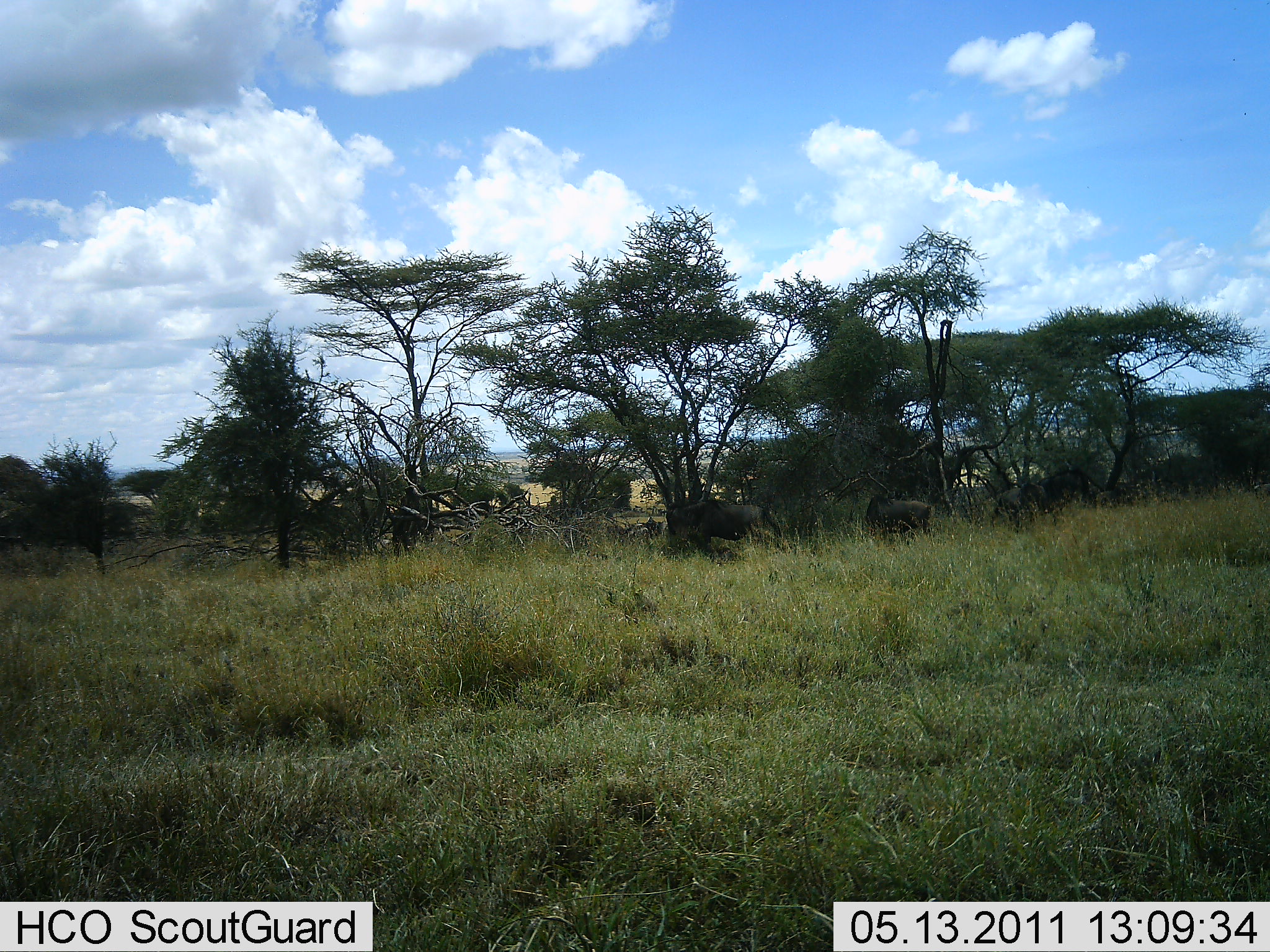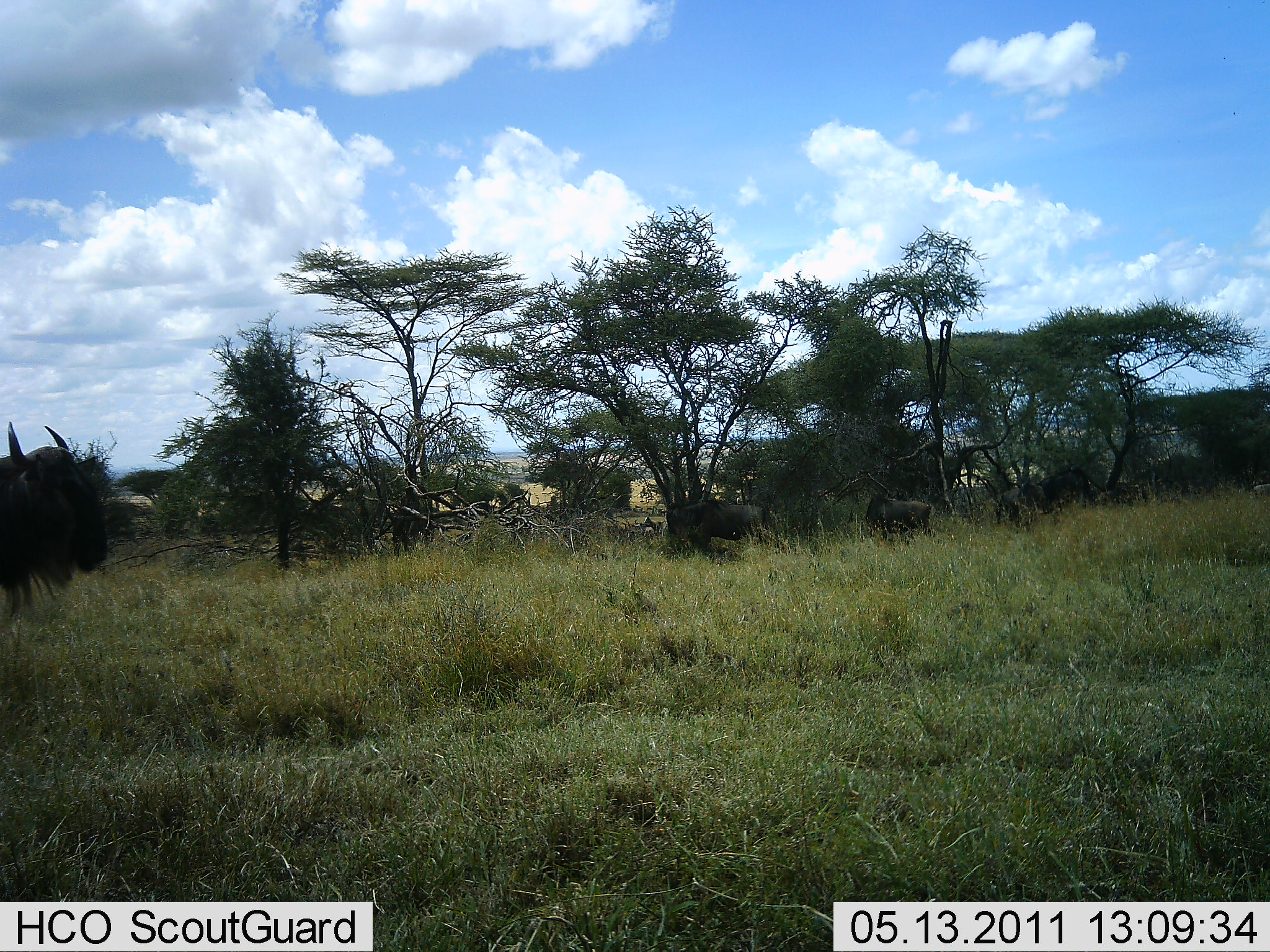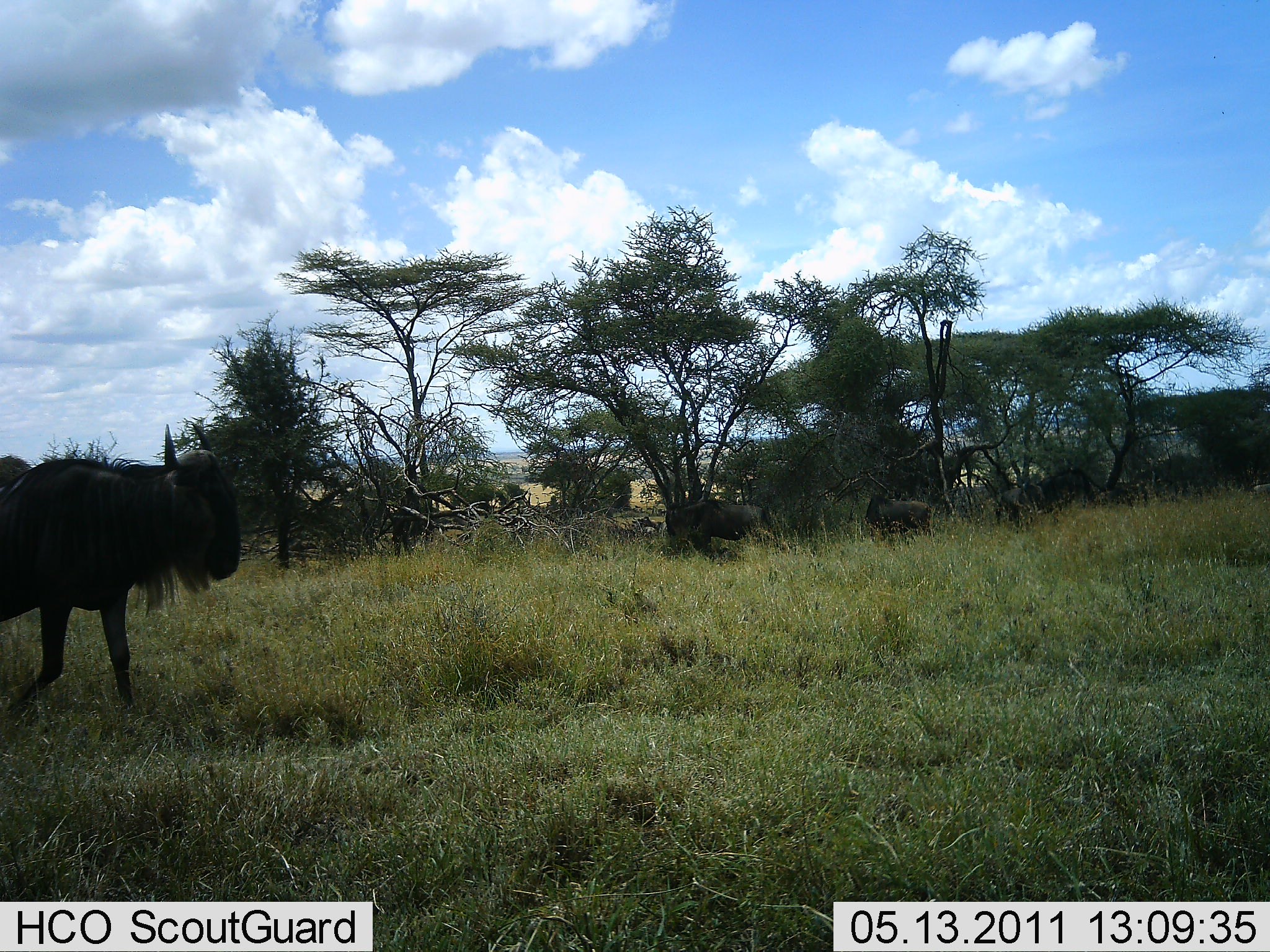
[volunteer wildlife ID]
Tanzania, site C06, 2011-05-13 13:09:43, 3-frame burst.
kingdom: Animalia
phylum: Chordata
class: Mammalia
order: Artiodactyla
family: Bovidae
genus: Connochaetes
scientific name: Connochaetes taurinus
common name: blue wildebeest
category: wildebeest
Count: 6.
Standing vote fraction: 40%.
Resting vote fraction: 0%.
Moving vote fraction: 100%.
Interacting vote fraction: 0%.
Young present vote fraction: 0%.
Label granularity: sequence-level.